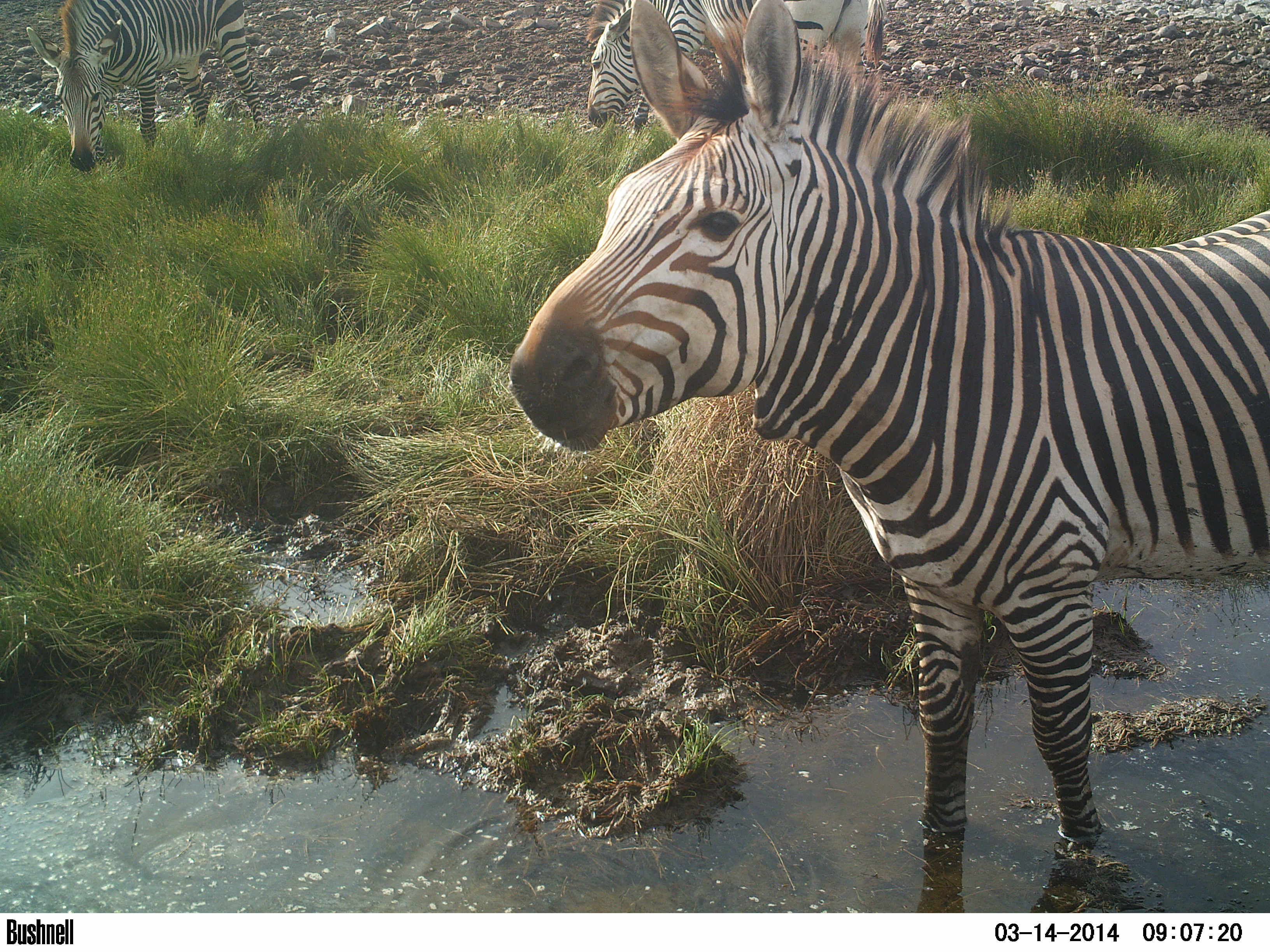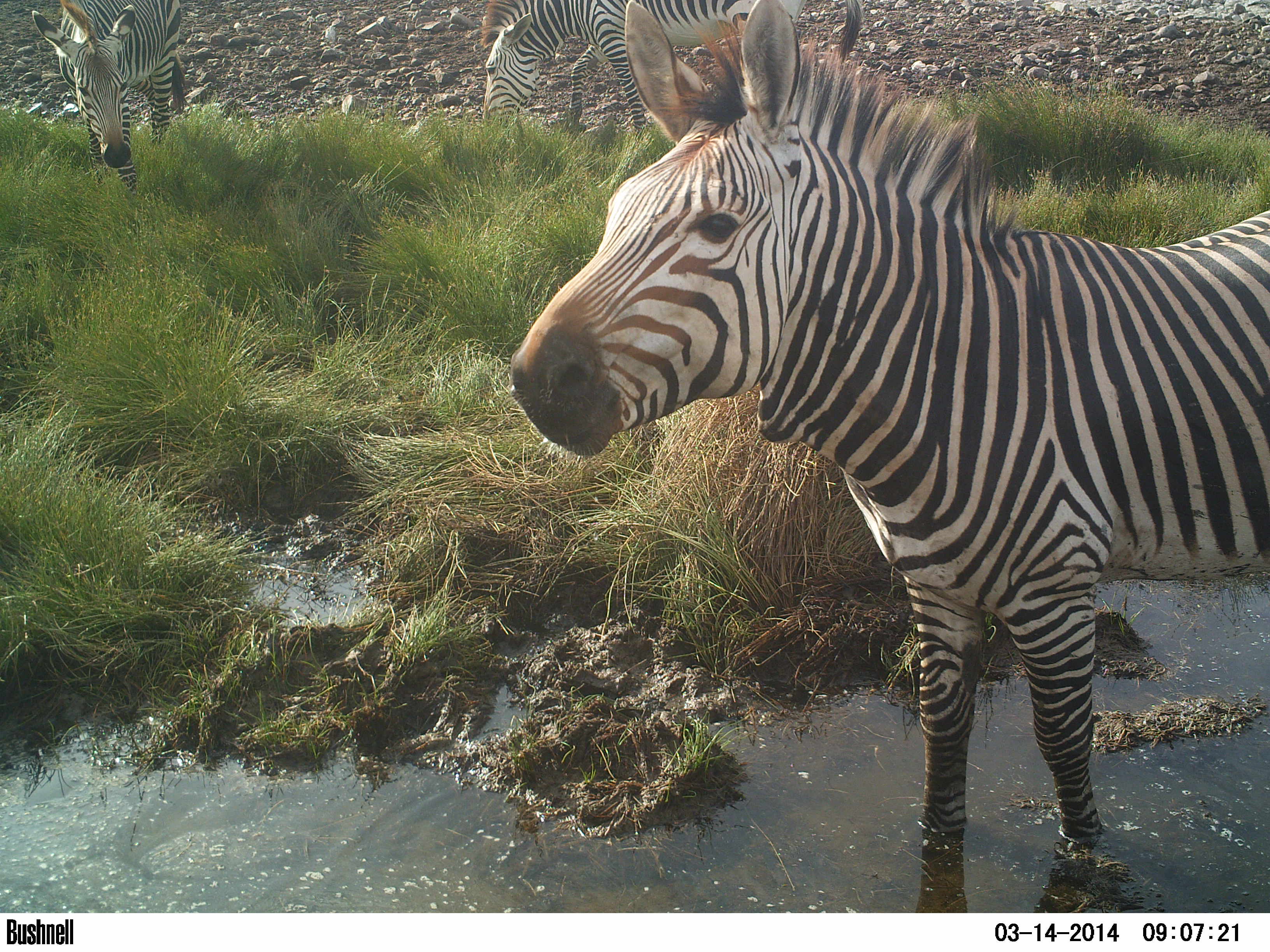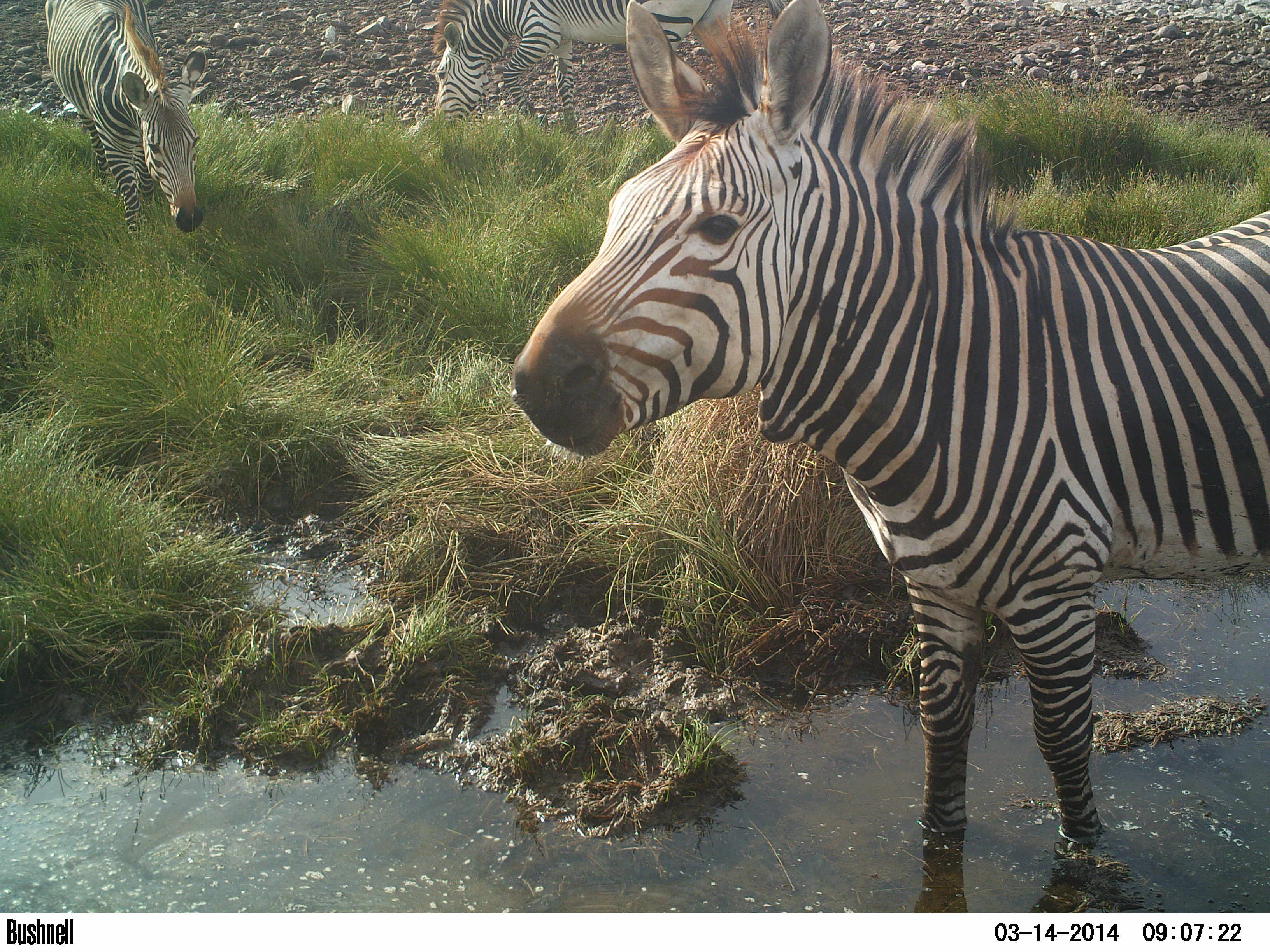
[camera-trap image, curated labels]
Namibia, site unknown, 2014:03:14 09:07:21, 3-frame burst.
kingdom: Animalia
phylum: Chordata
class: Mammalia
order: Perissodactyla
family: Equidae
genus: Equus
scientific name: Equus zebra hartmannae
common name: hartmann's mountain zebra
Equus zebra hartmannae (hartmann's mountain zebra).